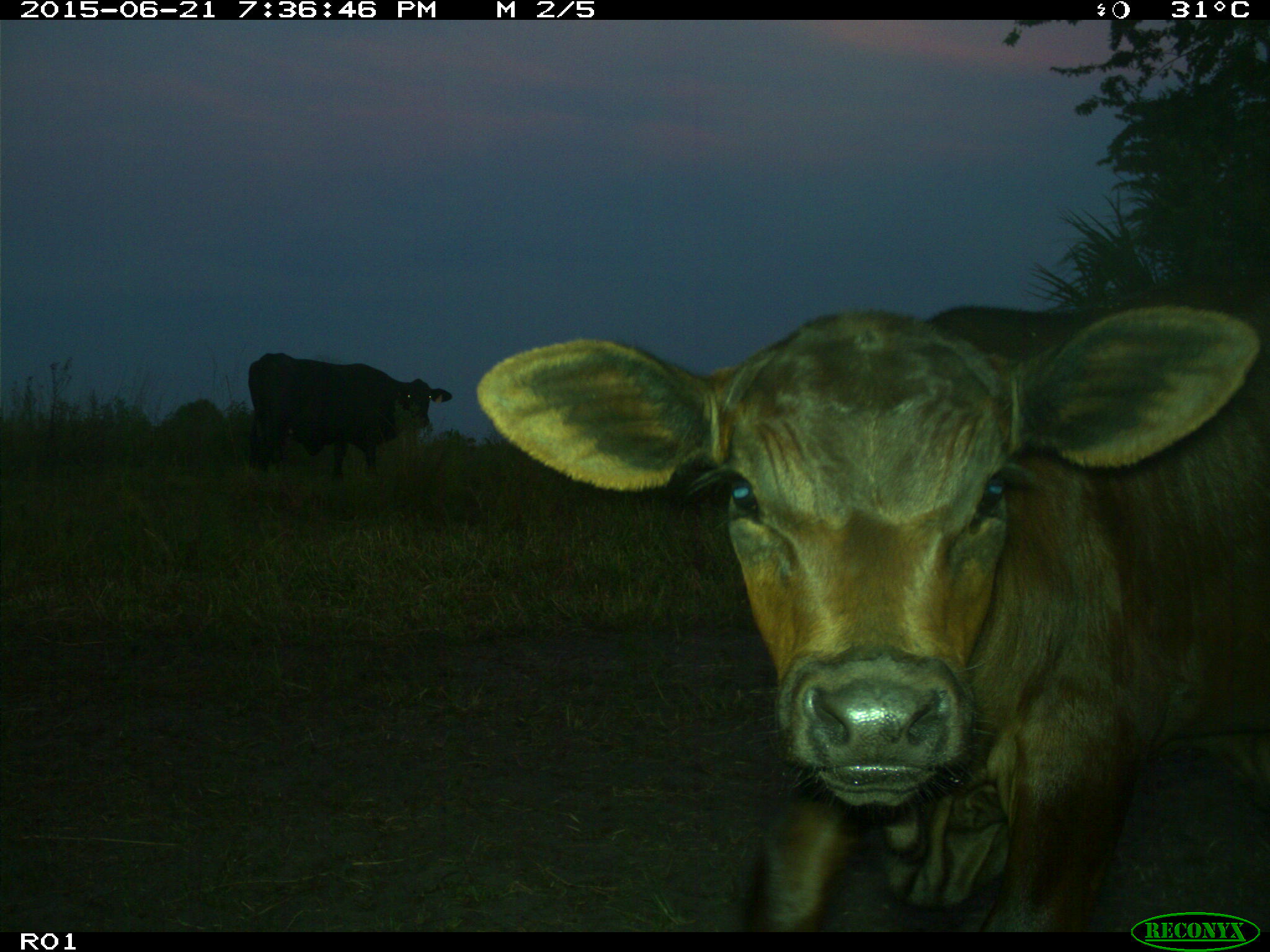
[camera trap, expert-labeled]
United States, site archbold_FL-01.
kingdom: Animalia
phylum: Chordata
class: Mammalia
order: Artiodactyla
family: Bovidae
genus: Bos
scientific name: Bos taurus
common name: domestic cow